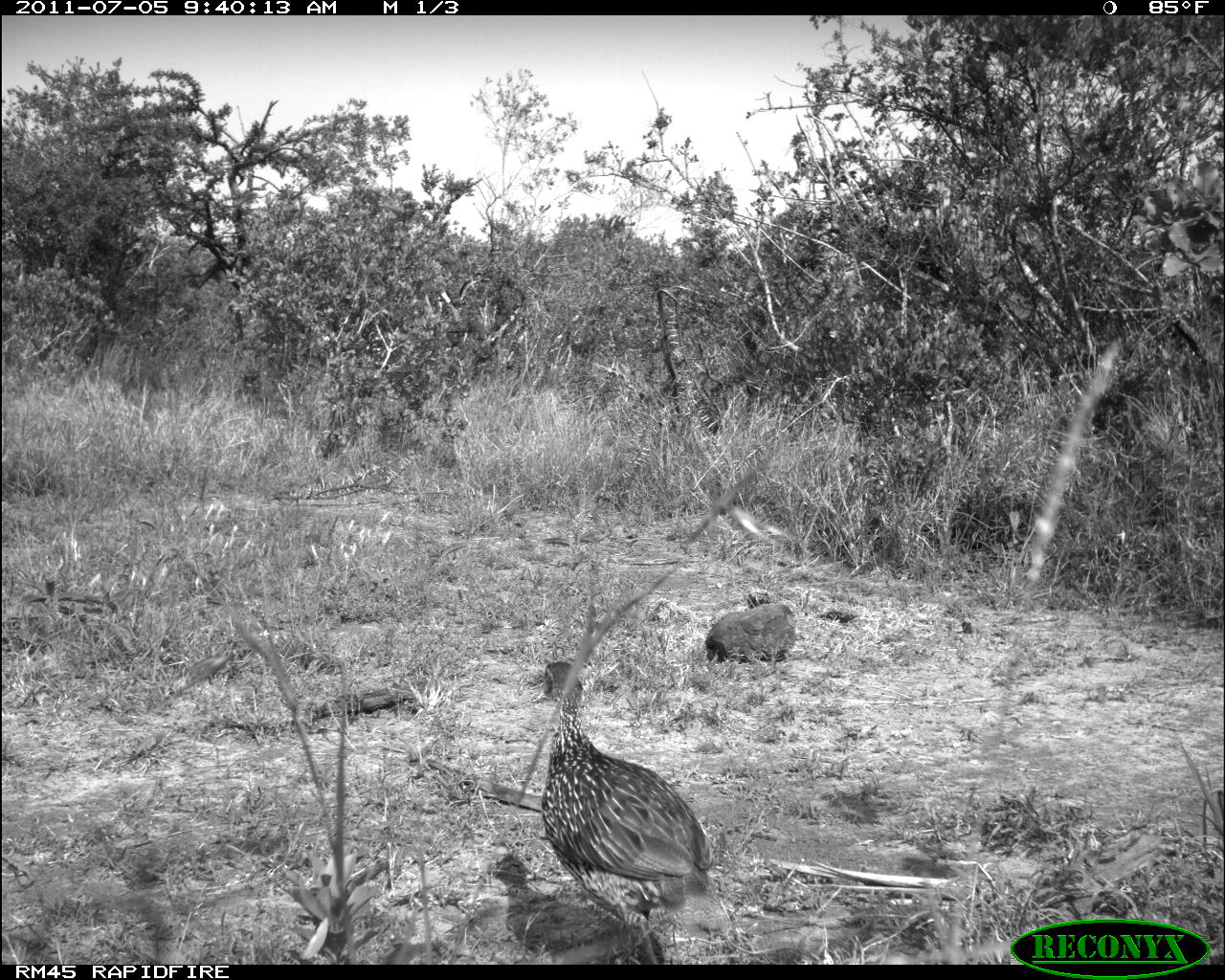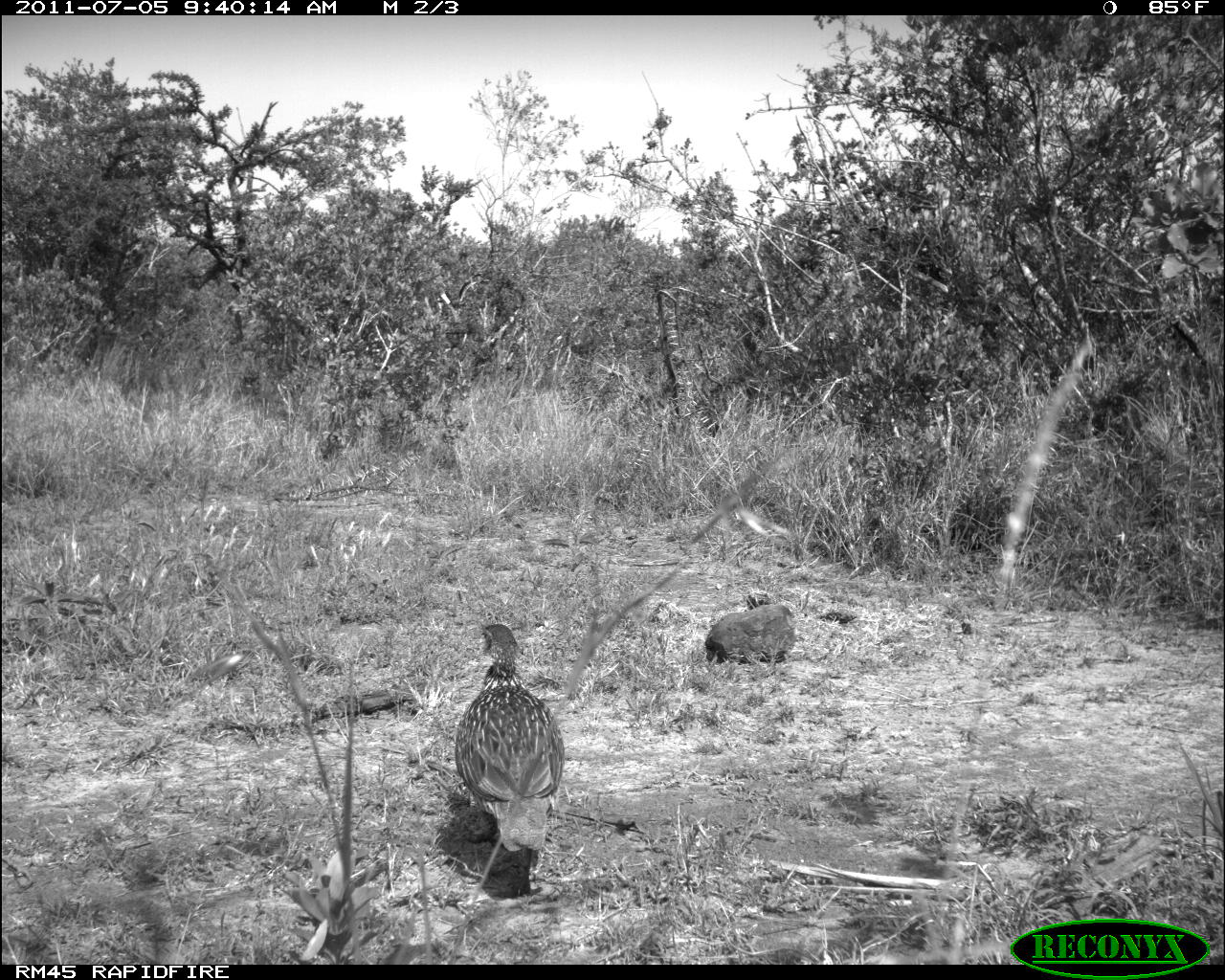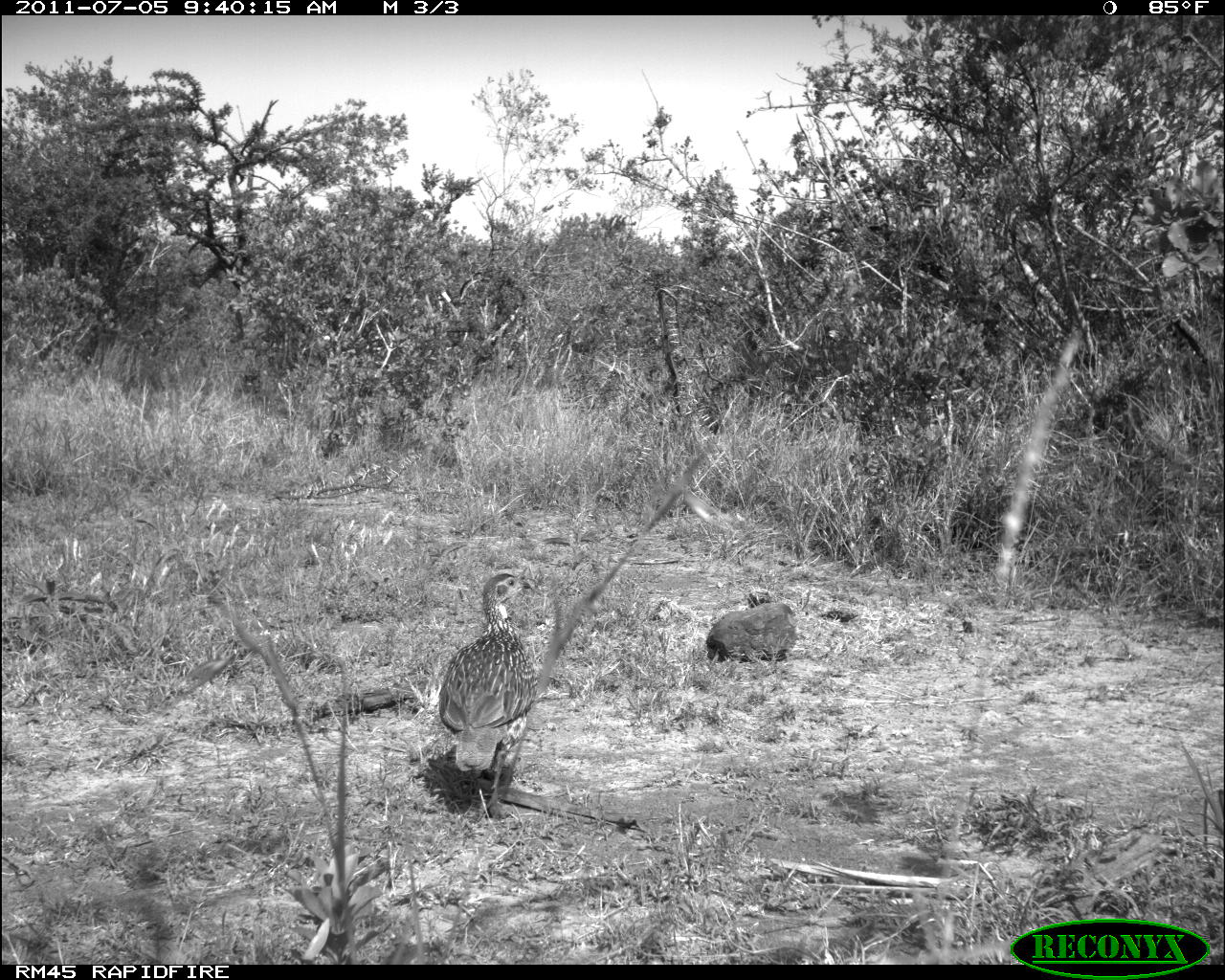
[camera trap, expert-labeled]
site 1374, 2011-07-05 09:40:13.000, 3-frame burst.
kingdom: Animalia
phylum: Chordata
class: Aves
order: Galliformes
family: Phasianidae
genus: Pternistis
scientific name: Pternistis leucoscepus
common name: yellow-necked francolin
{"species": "Pternistis leucoscepus (yellow-necked francolin)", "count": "1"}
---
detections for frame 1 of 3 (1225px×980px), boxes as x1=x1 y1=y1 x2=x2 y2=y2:
pternistis leucoscepus: x1=529 y1=661 x2=733 y2=965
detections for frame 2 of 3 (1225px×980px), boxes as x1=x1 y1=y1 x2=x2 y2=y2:
pternistis leucoscepus: x1=453 y1=623 x2=565 y2=851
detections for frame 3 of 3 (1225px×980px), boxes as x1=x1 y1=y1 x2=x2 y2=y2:
pternistis leucoscepus: x1=436 y1=573 x2=537 y2=818